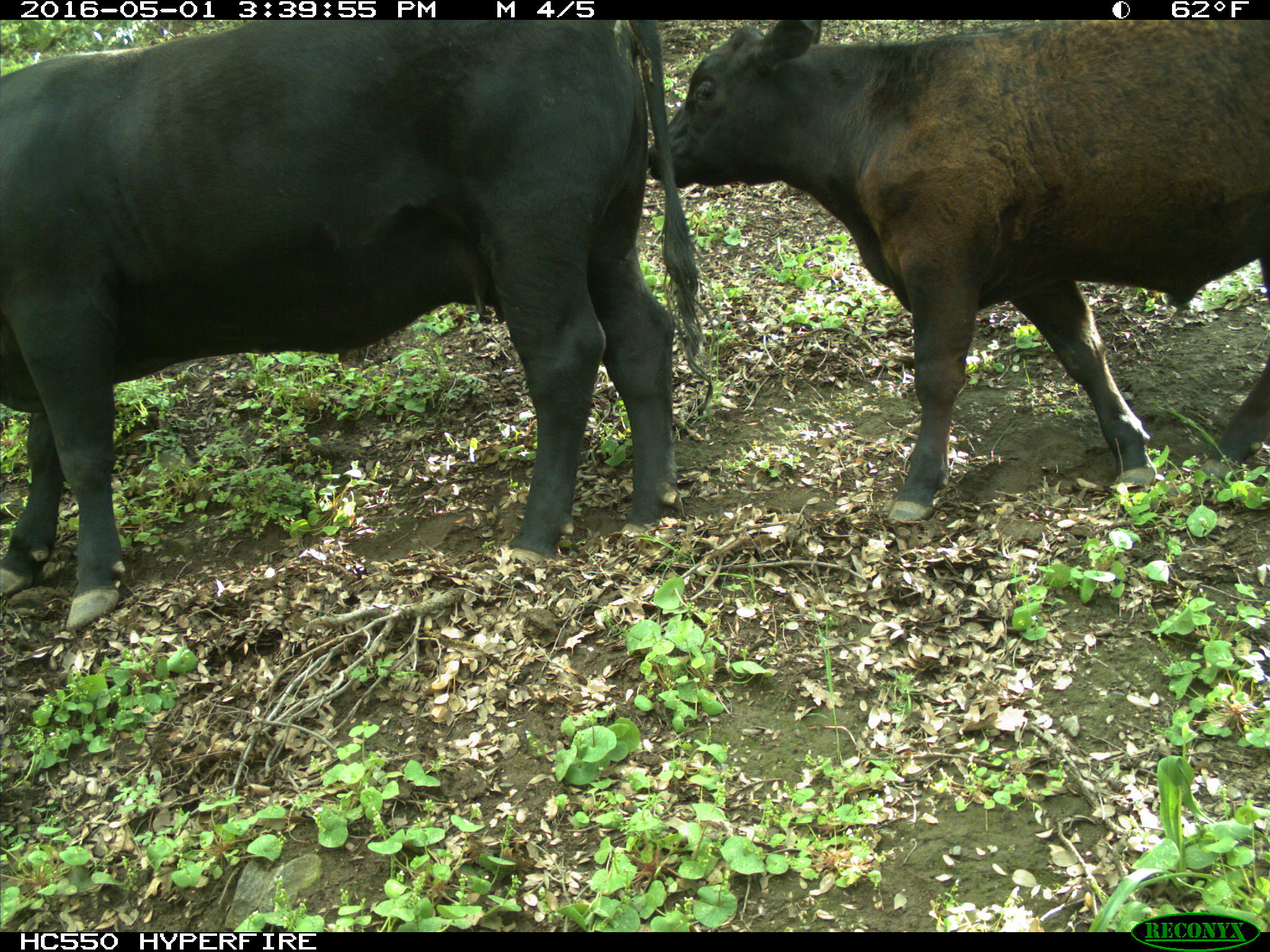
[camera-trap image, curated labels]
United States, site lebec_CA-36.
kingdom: Animalia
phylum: Chordata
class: Mammalia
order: Artiodactyla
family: Bovidae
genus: Bos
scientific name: Bos taurus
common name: domestic cow